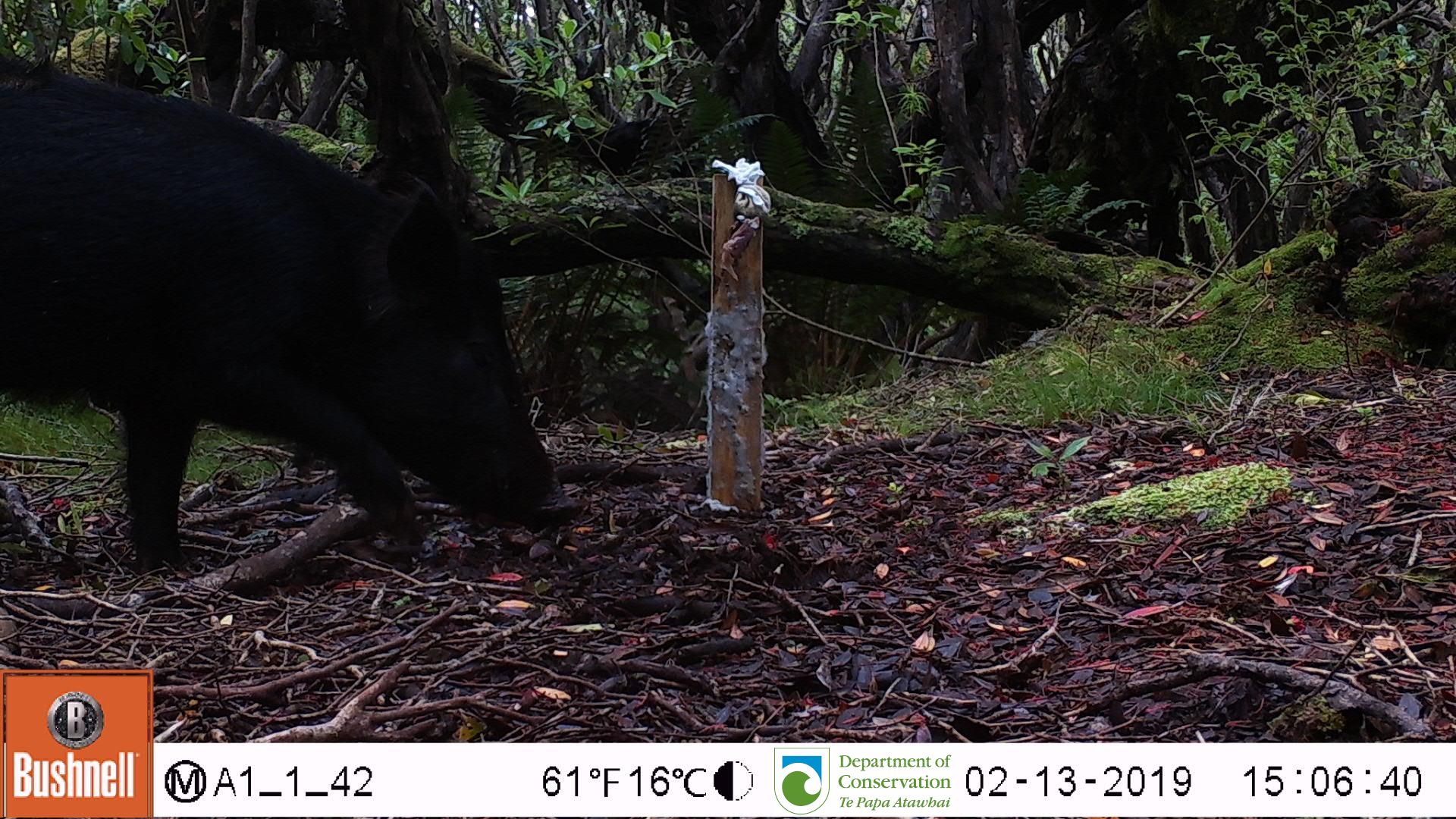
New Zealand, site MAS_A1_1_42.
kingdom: Animalia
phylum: Chordata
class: Mammalia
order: Artiodactyla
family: Suidae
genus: Sus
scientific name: Sus scrofa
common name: pig